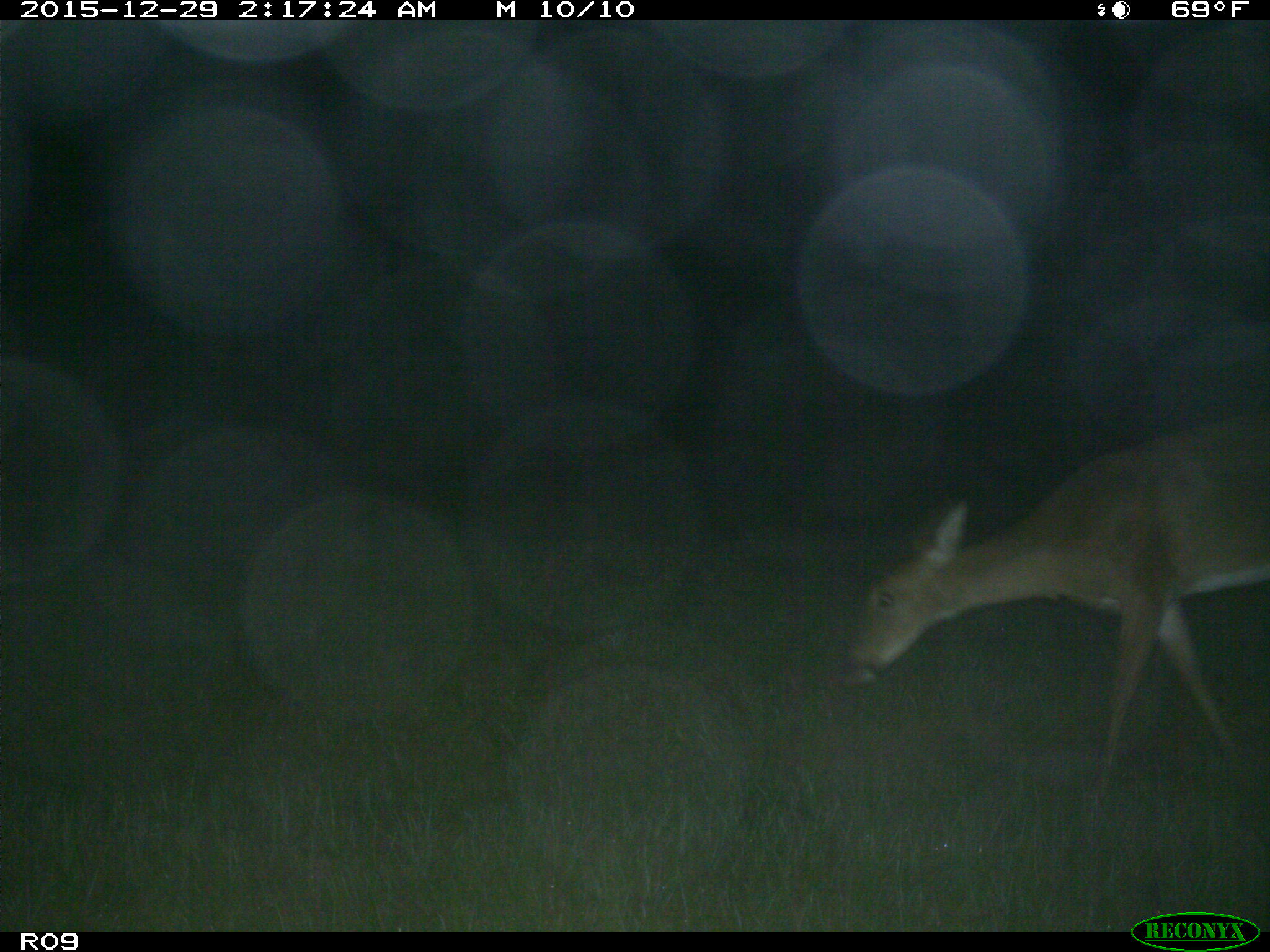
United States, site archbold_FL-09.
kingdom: Animalia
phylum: Chordata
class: Mammalia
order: Artiodactyla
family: Cervidae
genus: Odocoileus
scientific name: Odocoileus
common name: deer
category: unidentified deer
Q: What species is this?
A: Unidentified deer (deer) (Odocoileus).